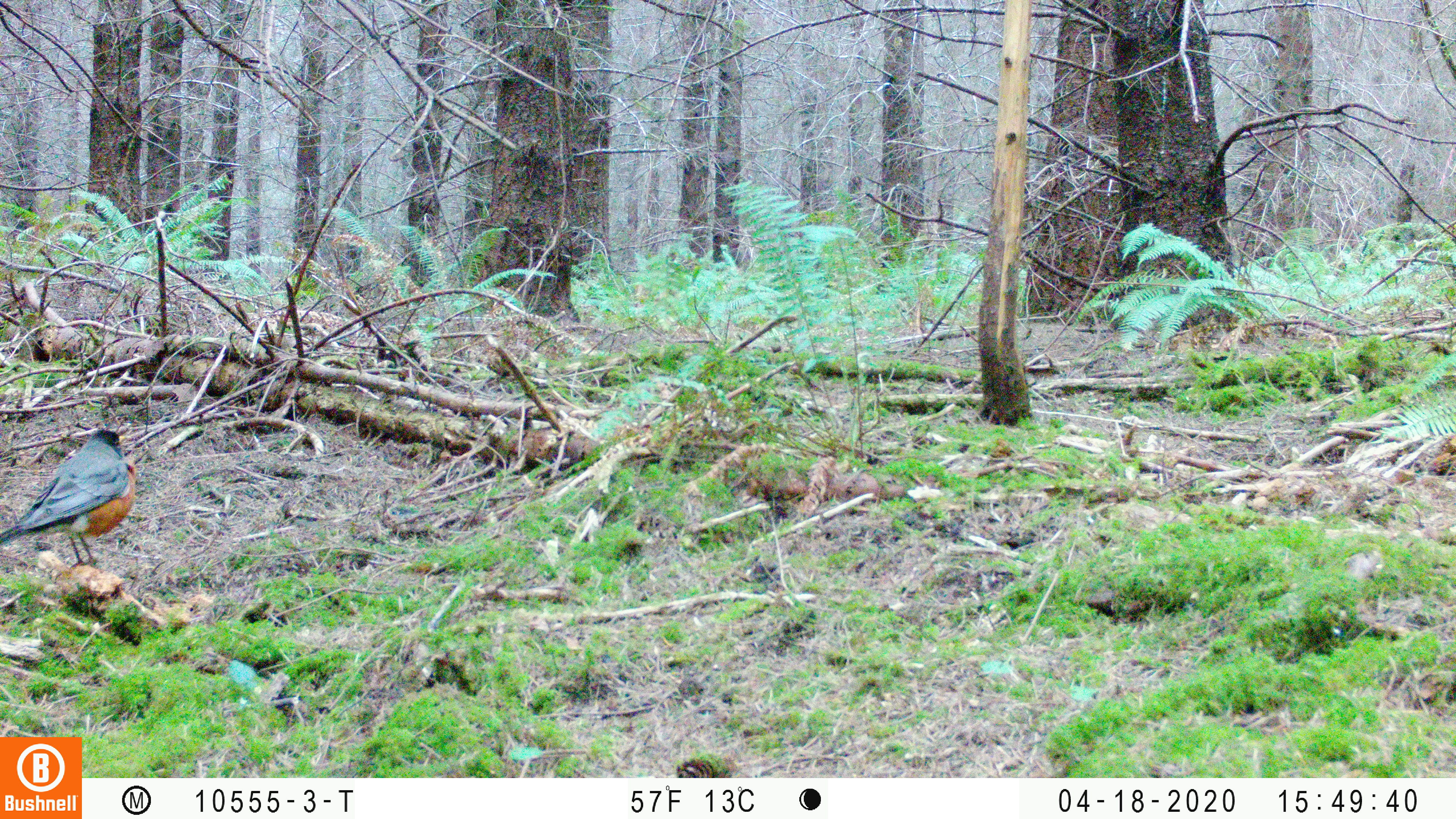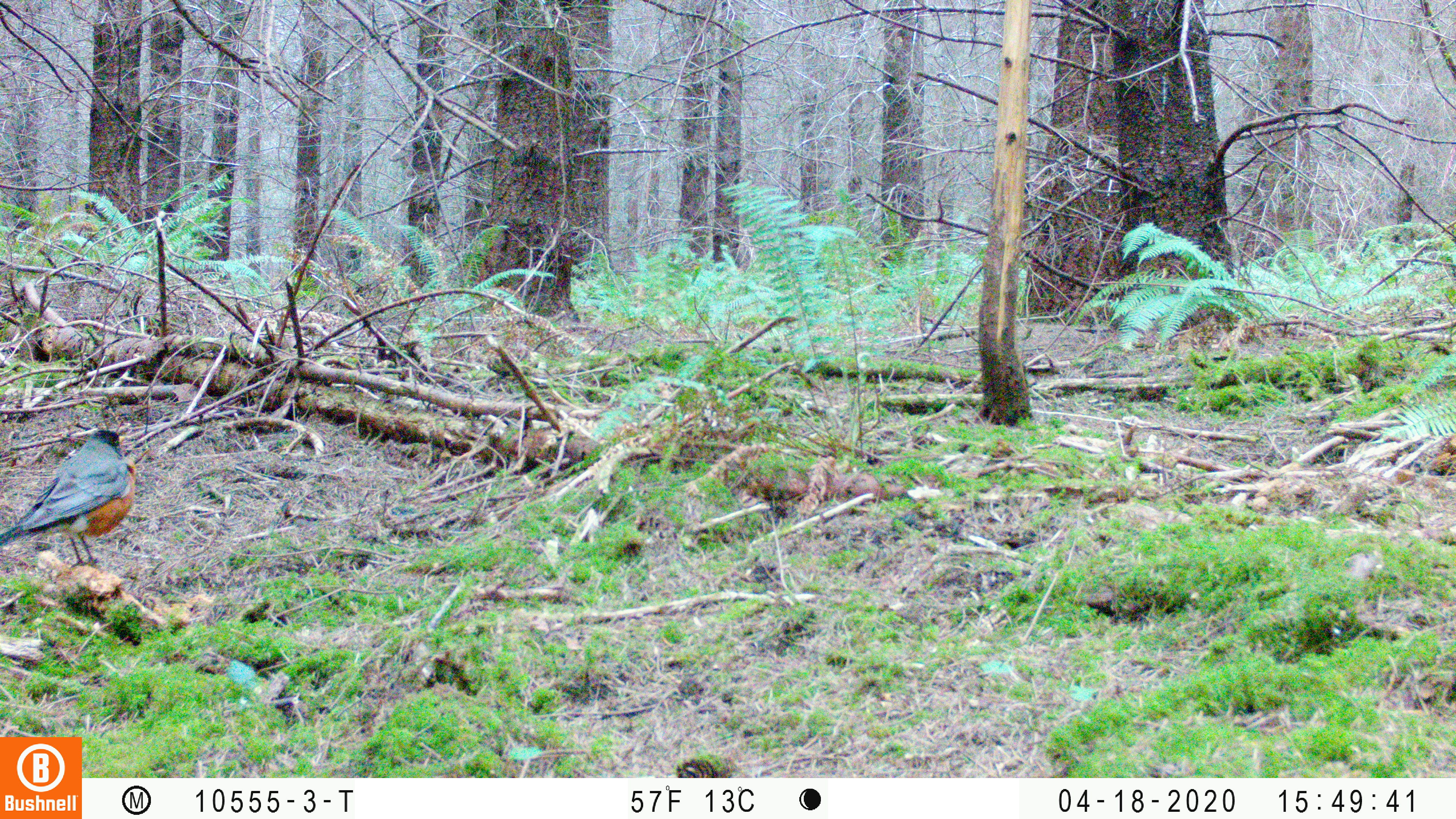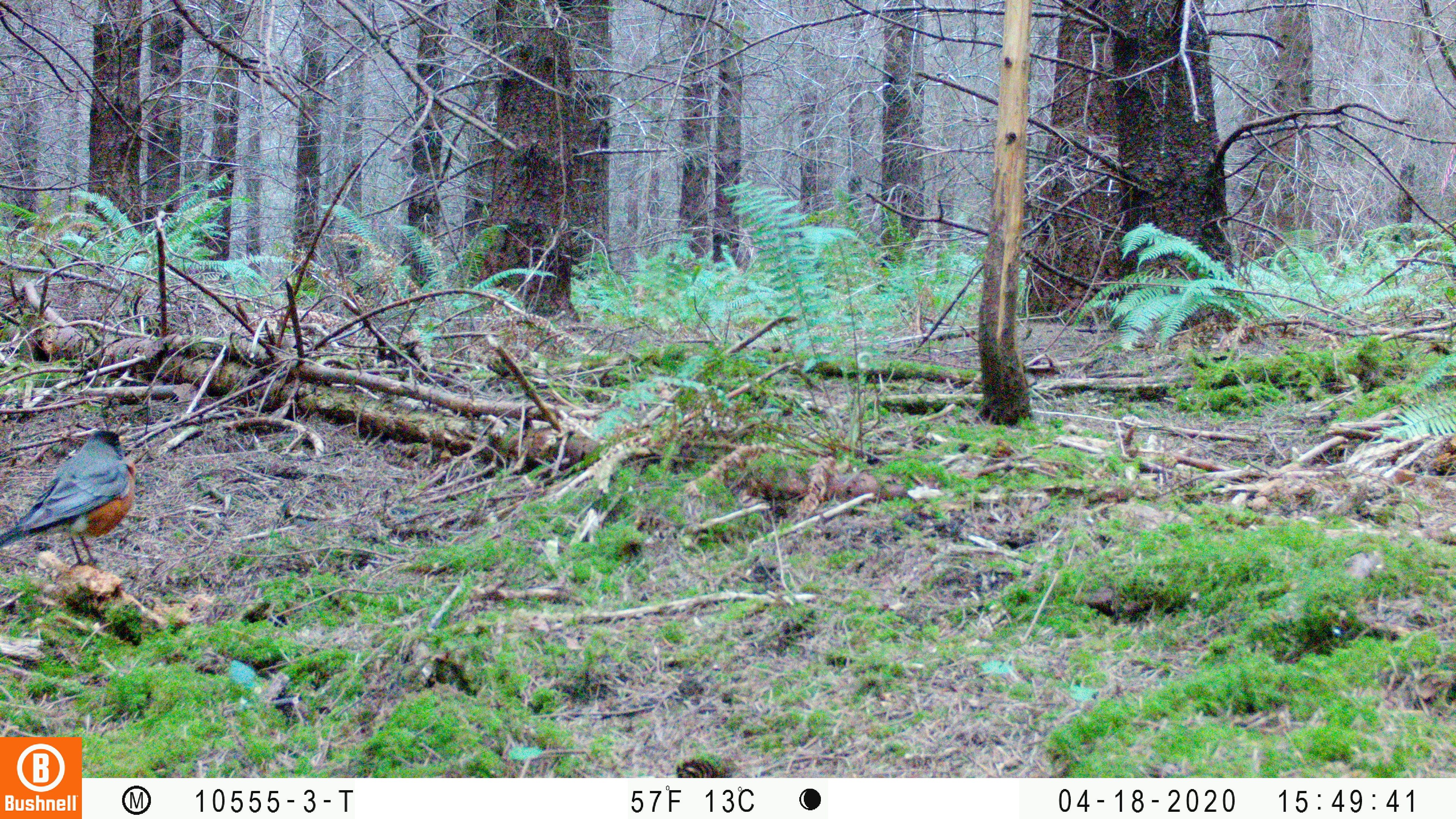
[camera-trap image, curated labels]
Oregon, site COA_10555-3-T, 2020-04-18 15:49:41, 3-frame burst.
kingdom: Animalia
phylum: Chordata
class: Aves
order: Passeriformes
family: Turdidae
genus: Turdus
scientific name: Turdus migratorius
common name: american robin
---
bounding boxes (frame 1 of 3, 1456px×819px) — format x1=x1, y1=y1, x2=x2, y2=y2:
american robin: x1=0, y1=413, x2=154, y2=580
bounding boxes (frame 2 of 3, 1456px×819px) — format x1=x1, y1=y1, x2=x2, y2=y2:
american robin: x1=2, y1=414, x2=156, y2=579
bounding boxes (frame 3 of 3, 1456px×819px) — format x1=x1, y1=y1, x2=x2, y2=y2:
american robin: x1=0, y1=404, x2=150, y2=580